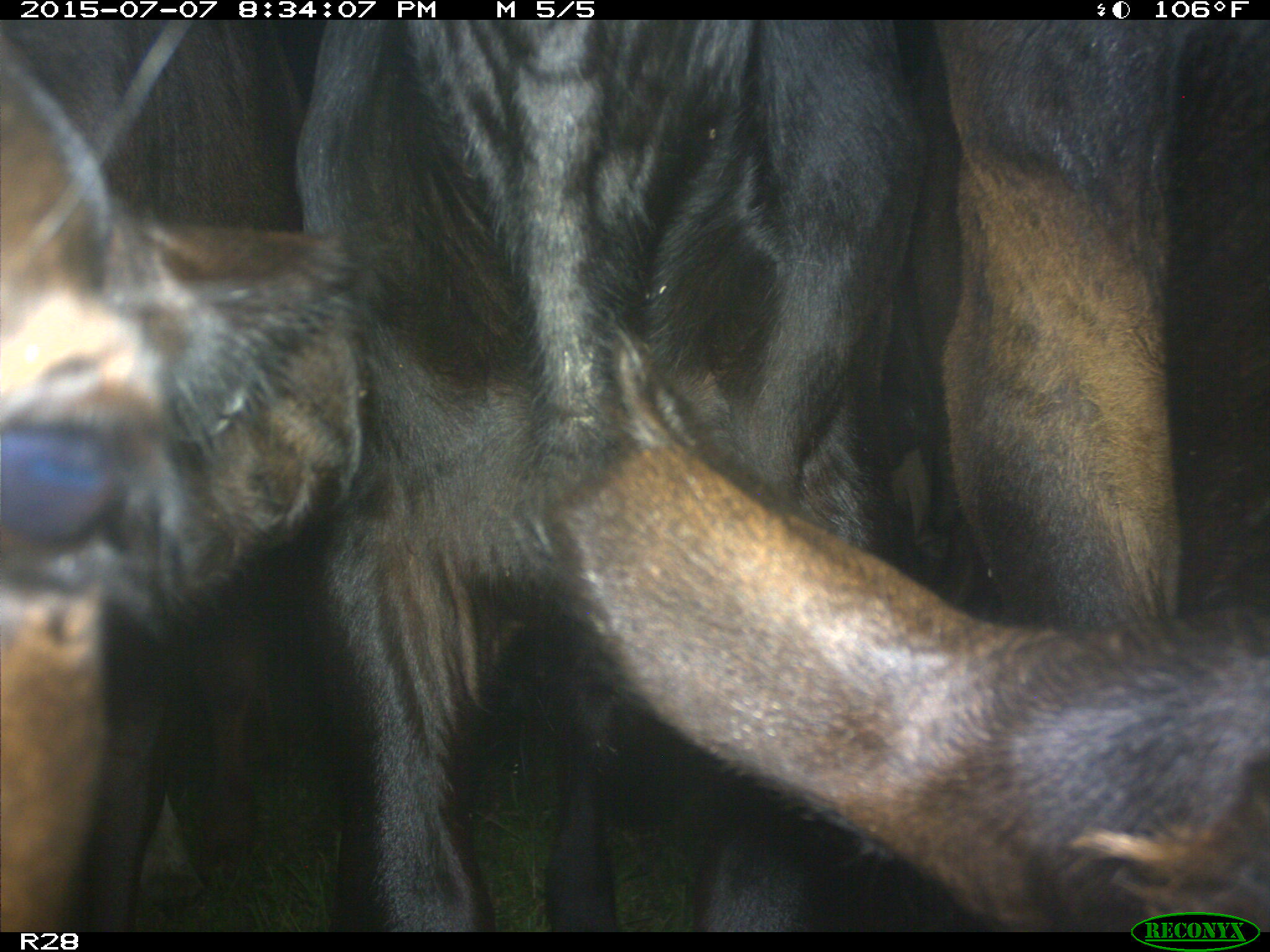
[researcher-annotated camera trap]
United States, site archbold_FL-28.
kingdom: Animalia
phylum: Chordata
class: Mammalia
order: Artiodactyla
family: Bovidae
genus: Bos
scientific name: Bos taurus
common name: domestic cow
Bos taurus (domestic cow).